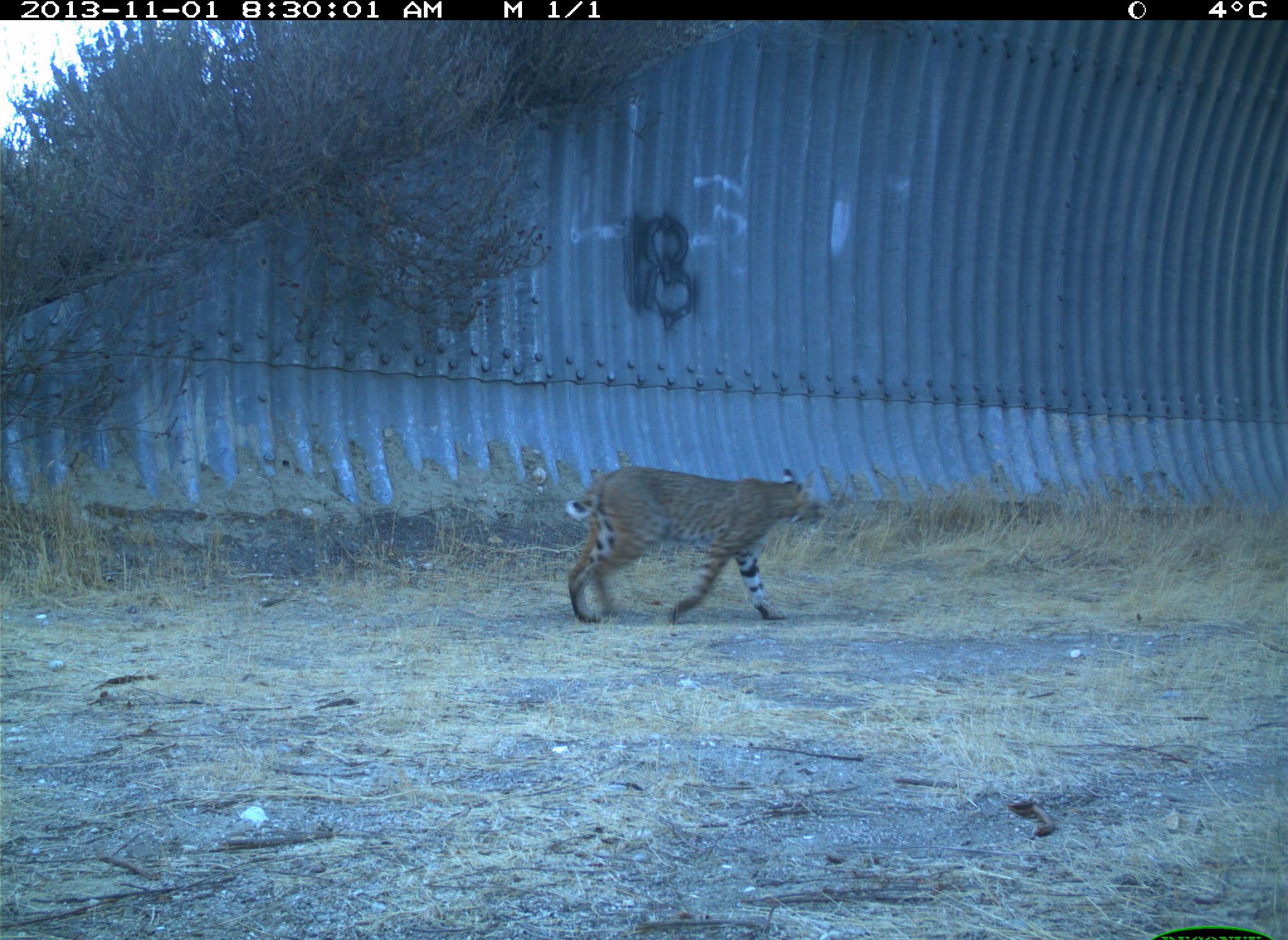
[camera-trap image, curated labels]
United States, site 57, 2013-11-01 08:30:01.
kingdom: Animalia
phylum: Chordata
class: Mammalia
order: Carnivora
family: Felidae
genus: Lynx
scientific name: Lynx rufus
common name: bobcat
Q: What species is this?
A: Bobcat (Lynx rufus).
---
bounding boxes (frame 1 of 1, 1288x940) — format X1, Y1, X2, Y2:
bobcat: 558, 464, 830, 629